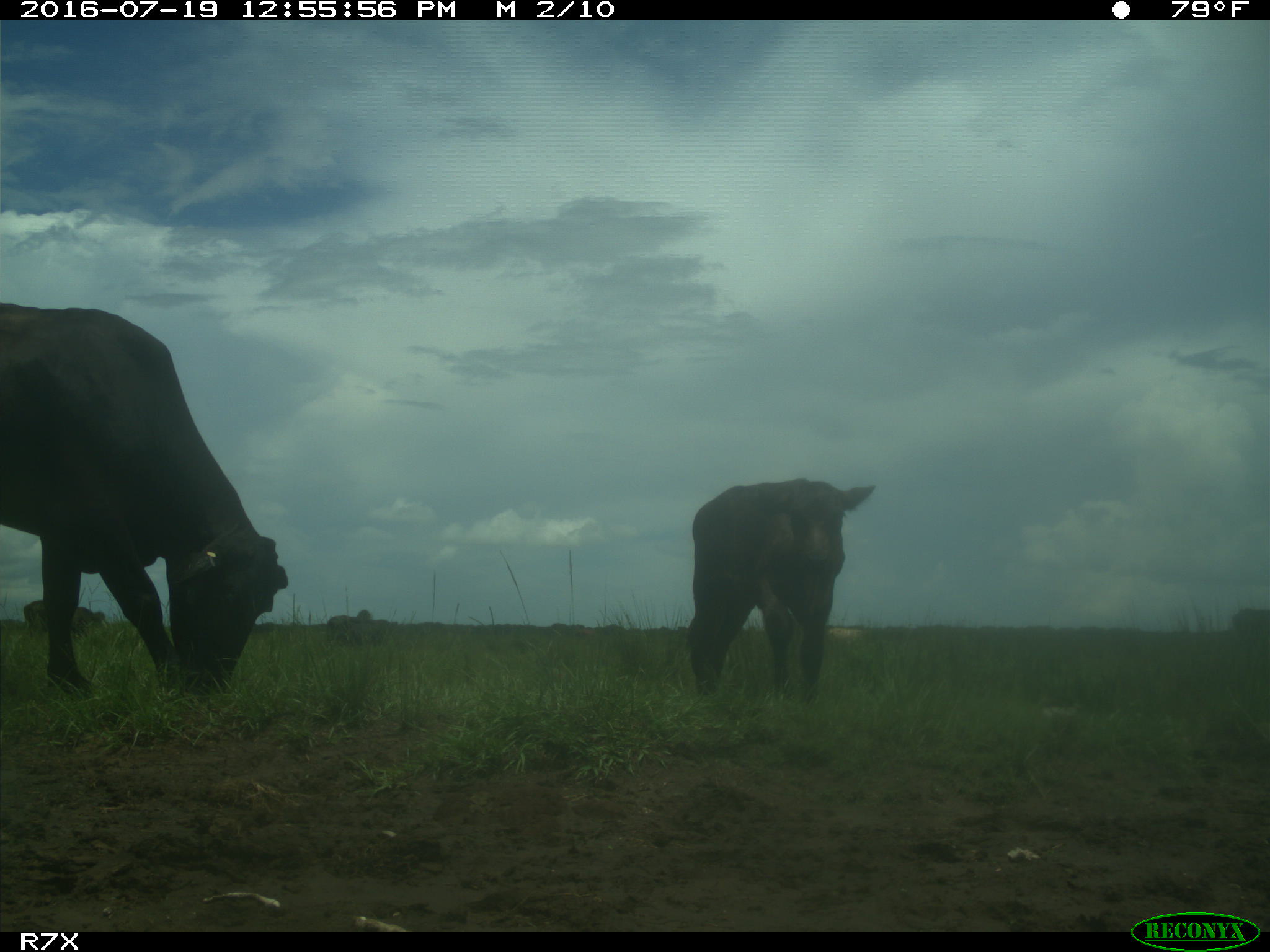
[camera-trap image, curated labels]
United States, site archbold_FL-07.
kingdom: Animalia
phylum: Chordata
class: Mammalia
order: Artiodactyla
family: Bovidae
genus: Bos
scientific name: Bos taurus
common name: domestic cow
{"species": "Bos taurus (domestic cow)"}